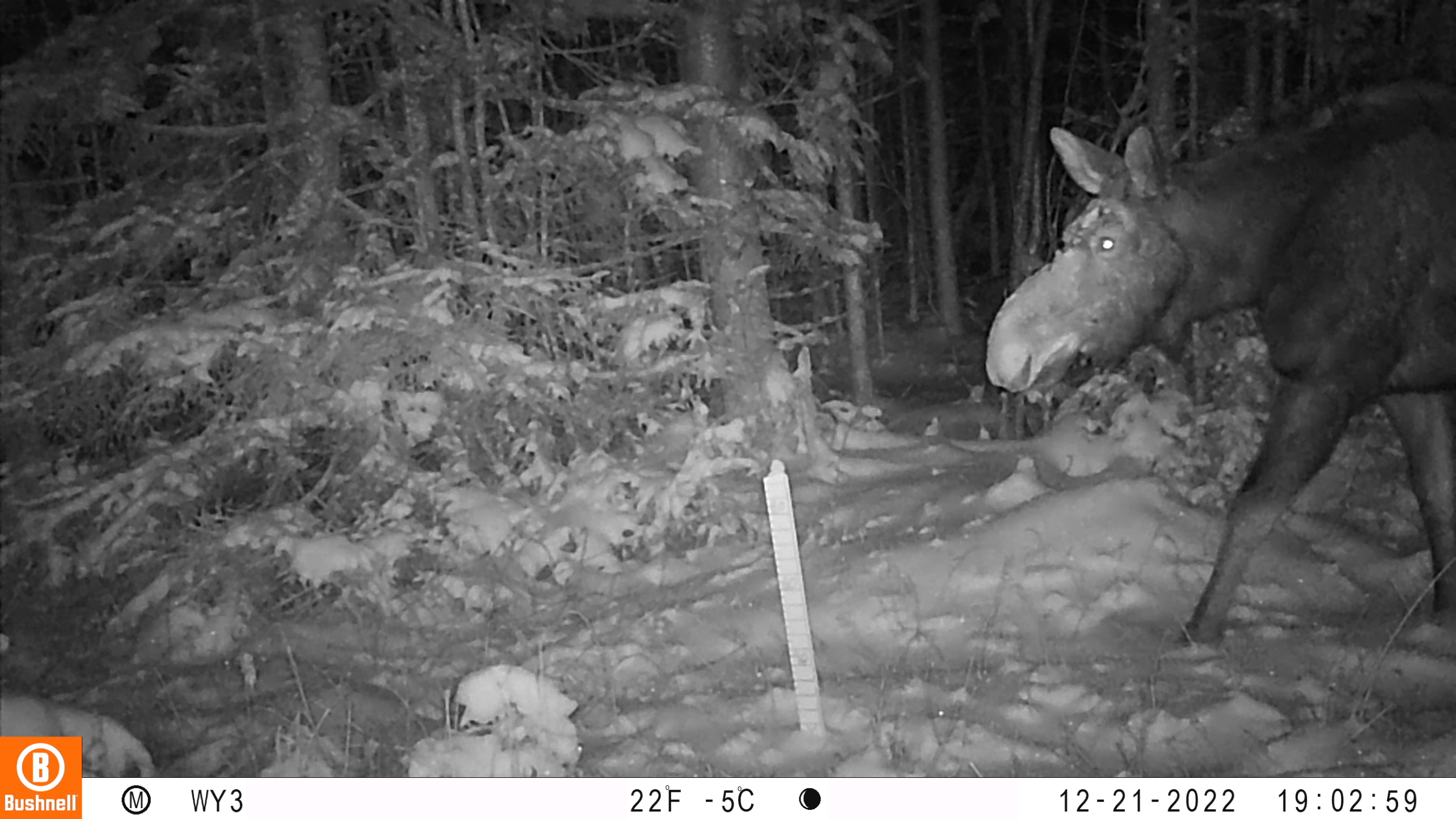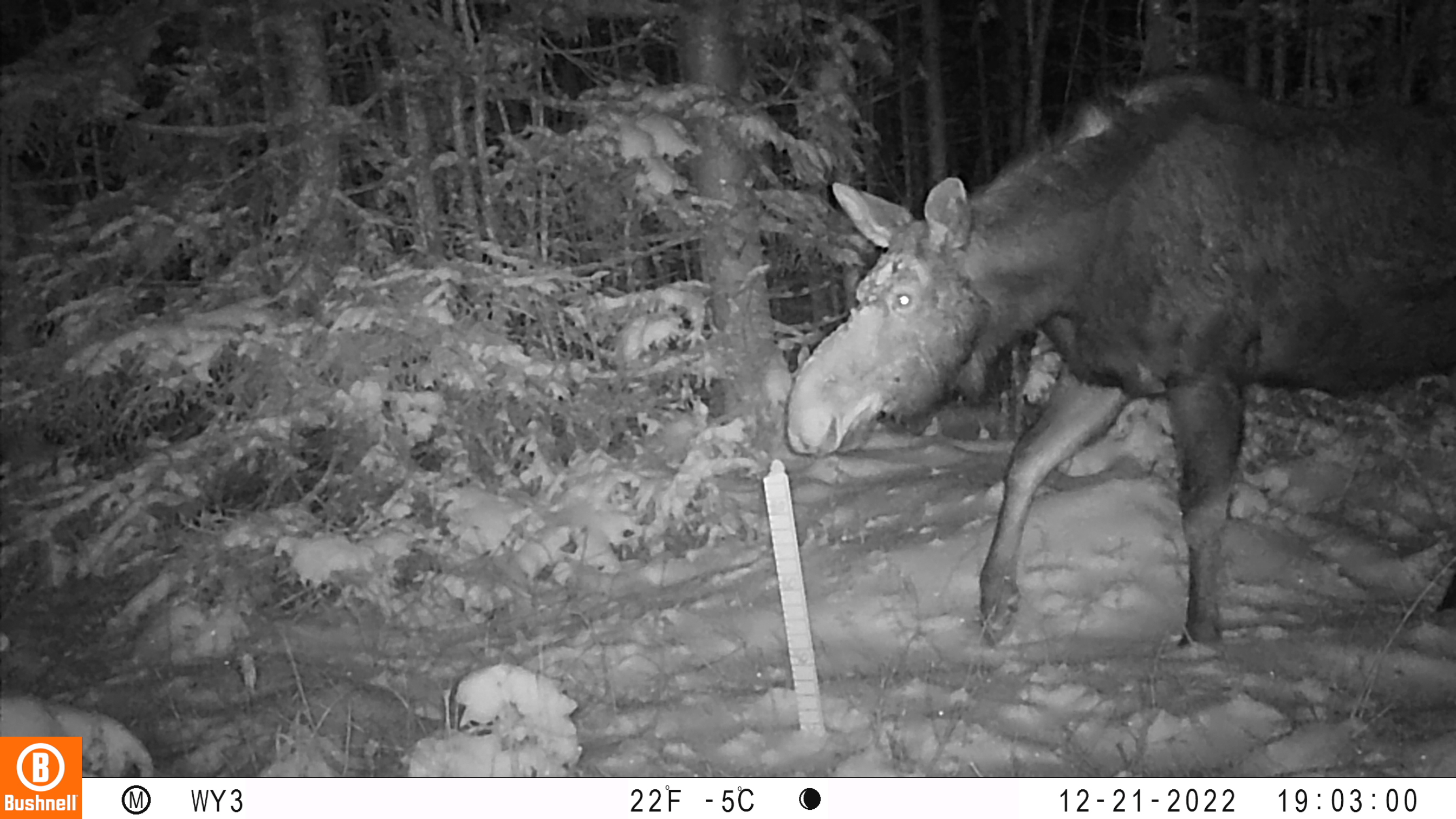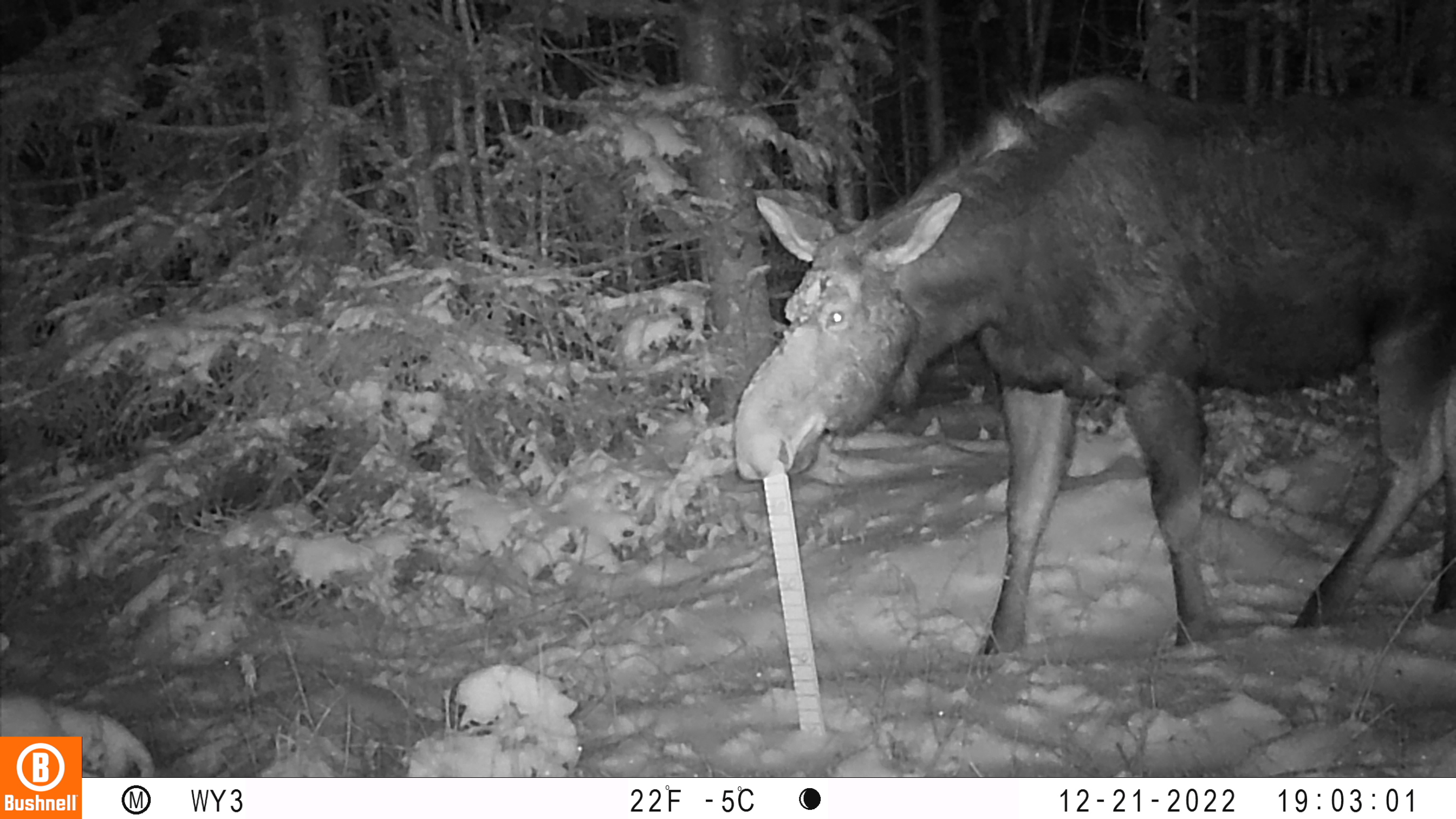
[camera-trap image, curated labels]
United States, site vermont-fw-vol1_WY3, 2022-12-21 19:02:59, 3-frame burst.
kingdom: Animalia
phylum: Chordata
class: Mammalia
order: Artiodactyla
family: Cervidae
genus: Alces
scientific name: Alces alces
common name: moose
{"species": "moose (Alces alces)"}